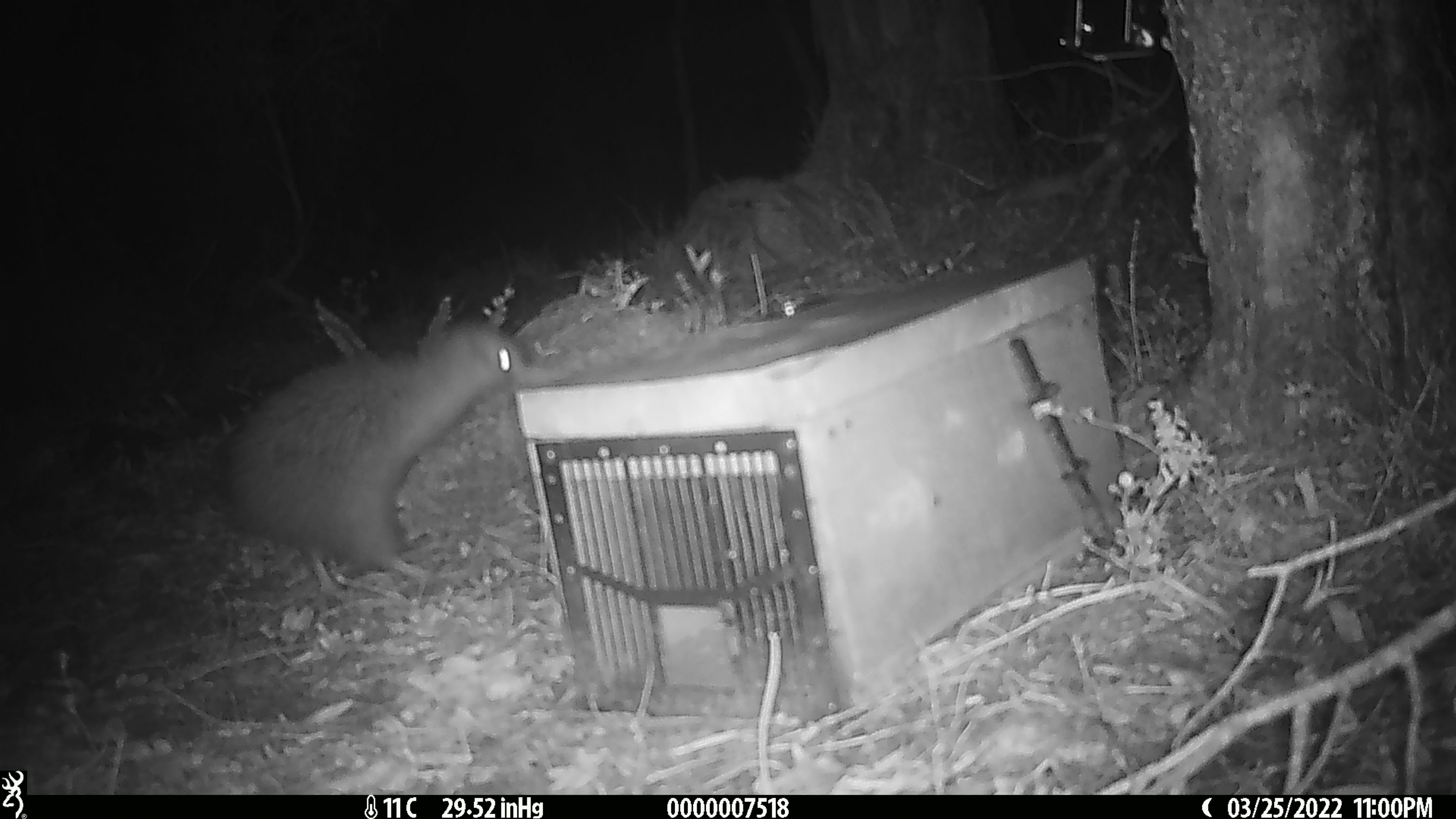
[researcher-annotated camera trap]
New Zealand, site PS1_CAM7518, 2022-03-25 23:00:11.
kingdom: Animalia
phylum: Chordata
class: Aves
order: Apterygiformes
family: Apterygidae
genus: Apteryx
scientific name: Apteryx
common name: kiwi